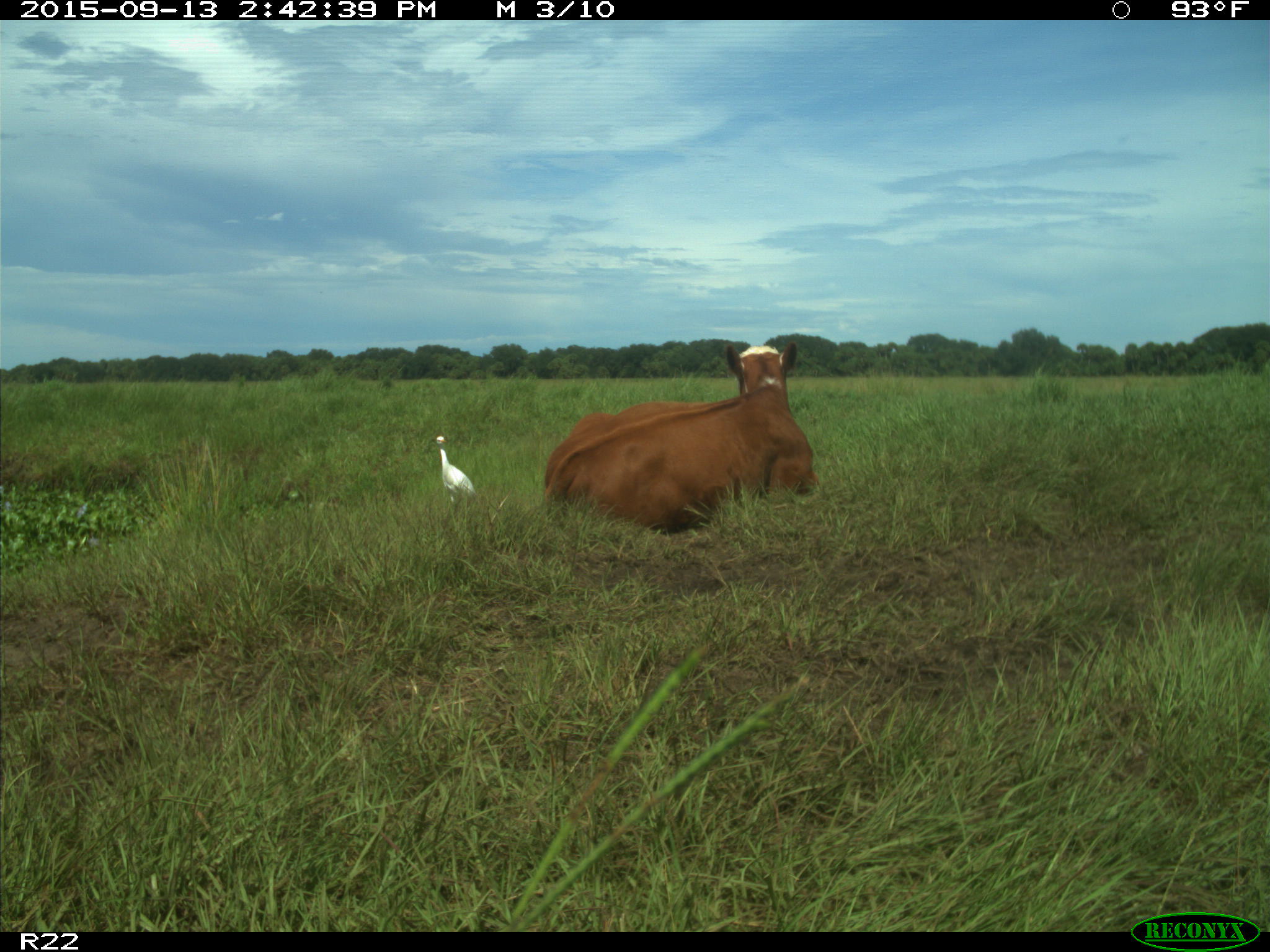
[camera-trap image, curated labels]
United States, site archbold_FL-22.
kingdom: Animalia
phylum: Chordata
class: Mammalia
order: Artiodactyla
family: Bovidae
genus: Bos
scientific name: Bos taurus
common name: domestic cow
Bos taurus (domestic cow).